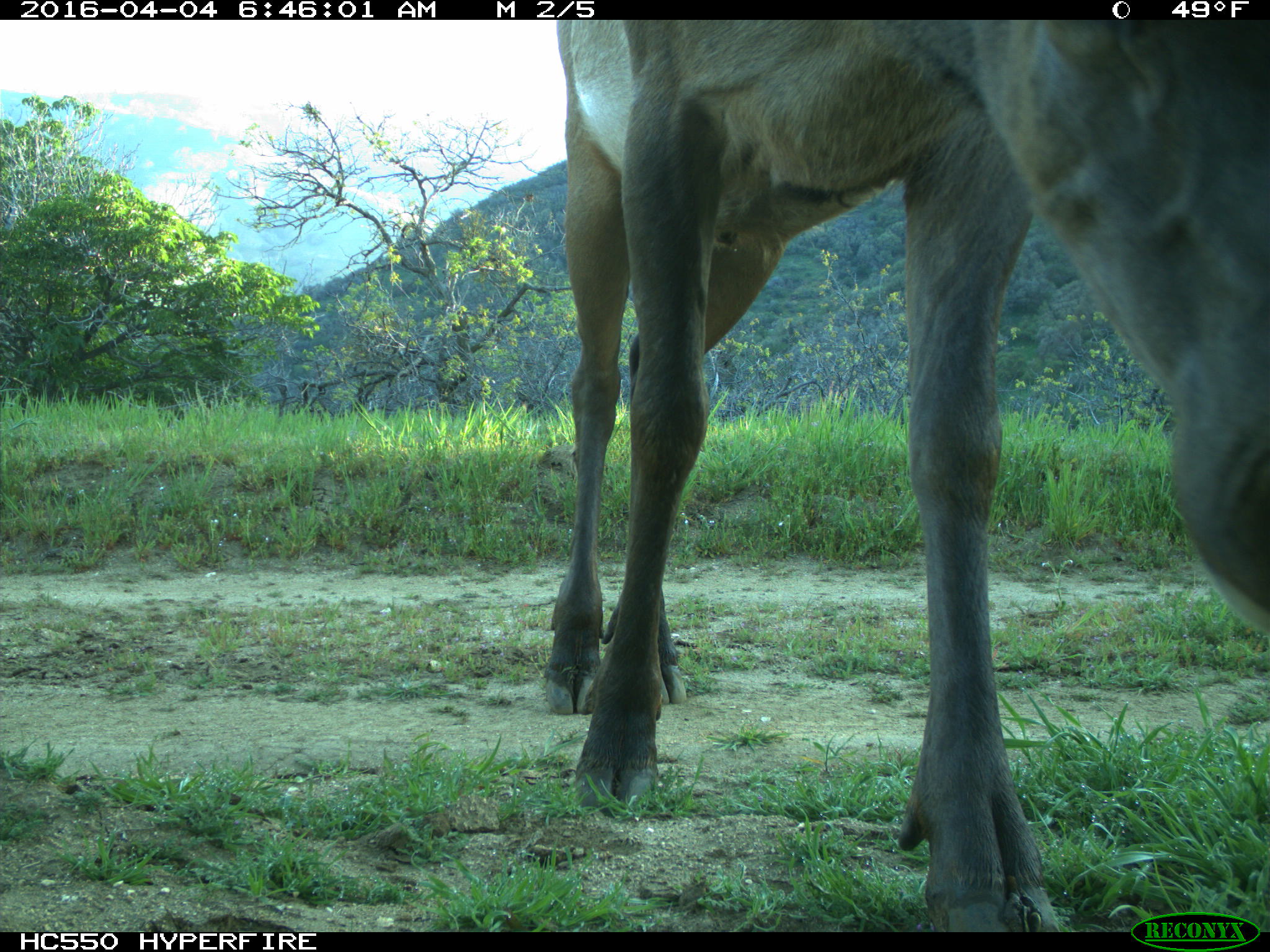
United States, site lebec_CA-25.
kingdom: Animalia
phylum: Chordata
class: Mammalia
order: Artiodactyla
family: Cervidae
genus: Cervus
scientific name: Cervus canadensis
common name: elk